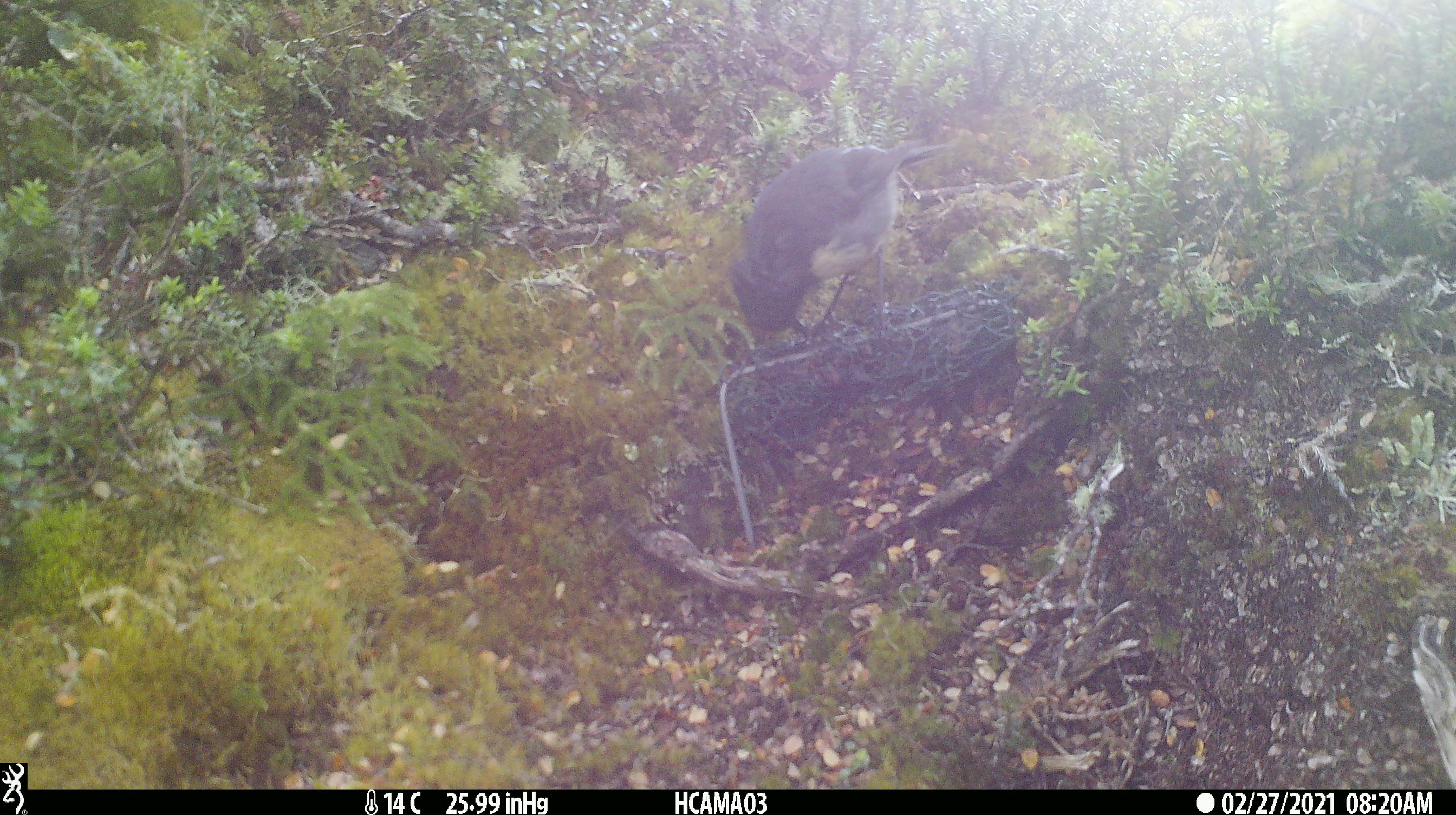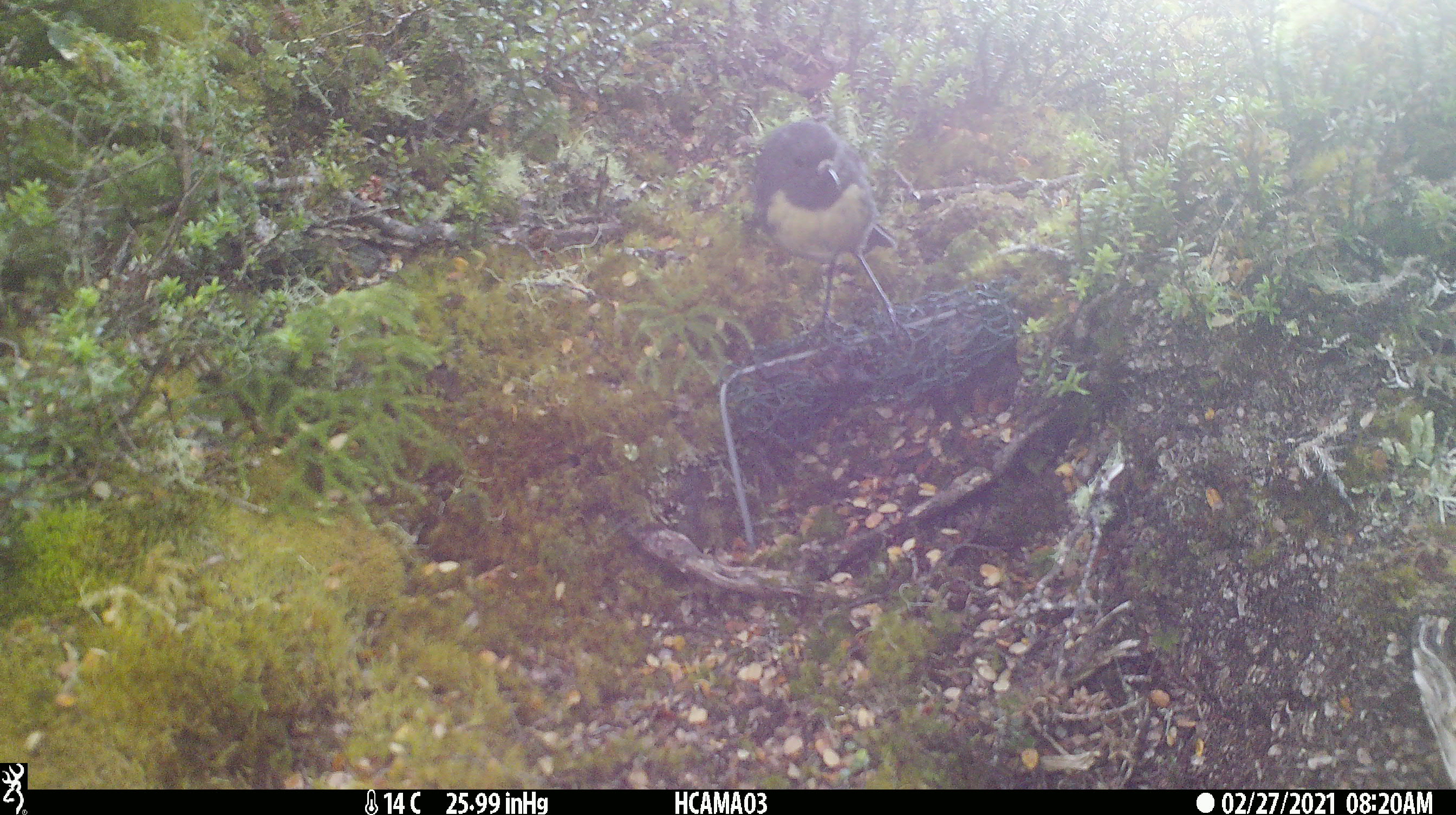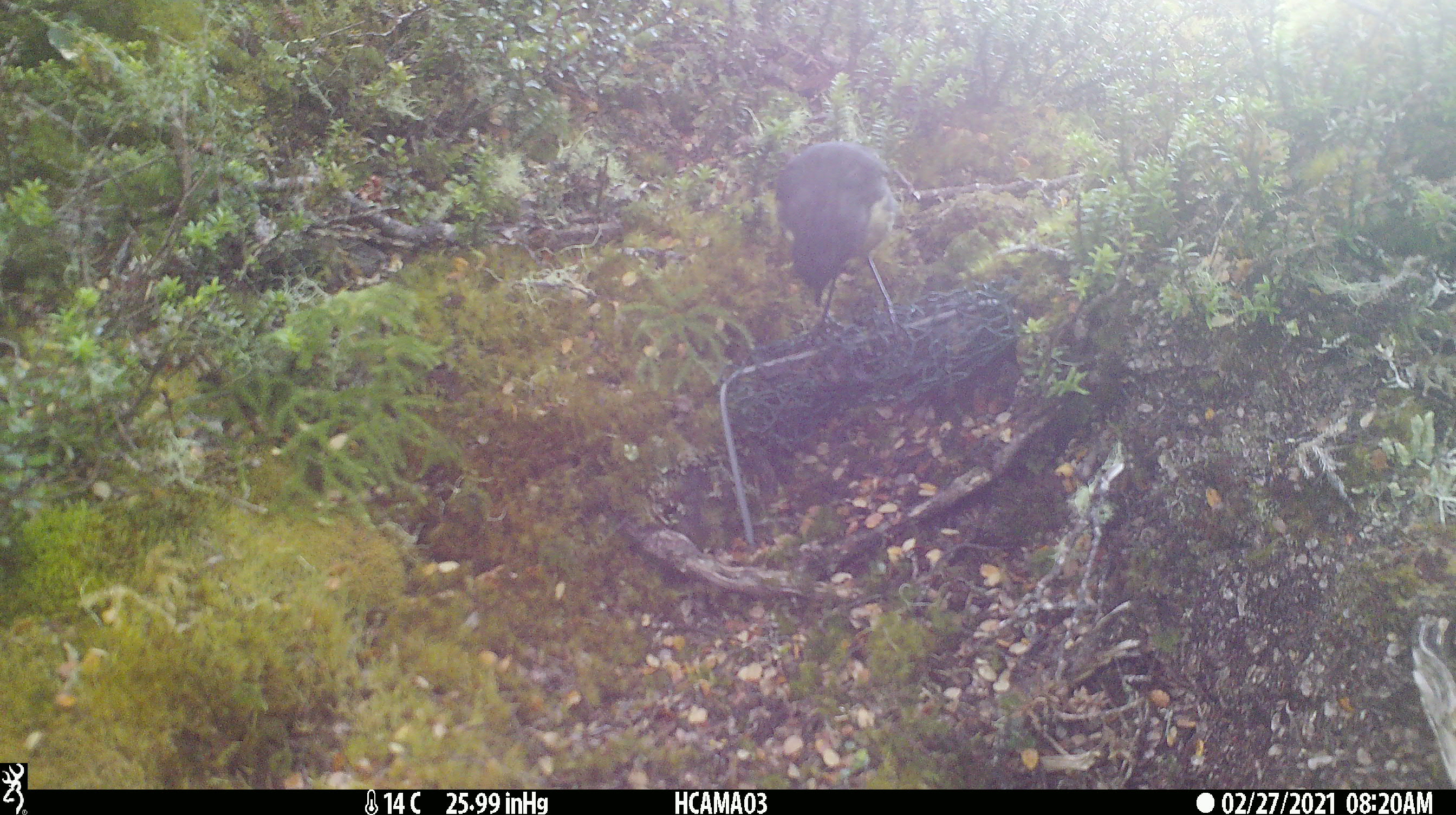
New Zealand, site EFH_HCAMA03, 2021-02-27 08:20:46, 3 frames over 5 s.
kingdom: Animalia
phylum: Chordata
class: Aves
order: Passeriformes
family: Petroicidae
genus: Petroica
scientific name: Petroica australis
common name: new zealand robin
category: robin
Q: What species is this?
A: Robin (new zealand robin) (Petroica australis).